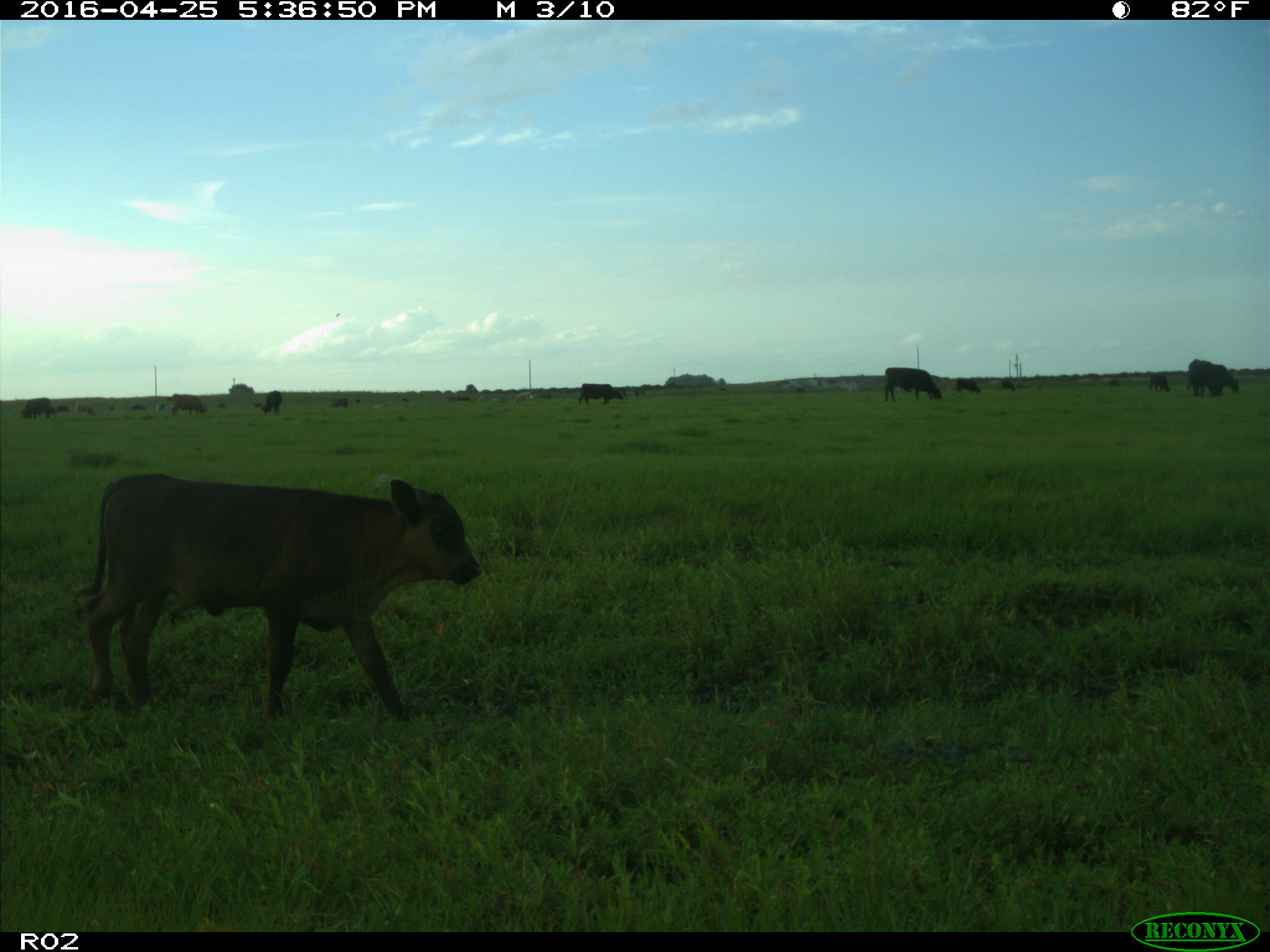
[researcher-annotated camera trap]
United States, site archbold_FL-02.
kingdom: Animalia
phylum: Chordata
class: Mammalia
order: Artiodactyla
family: Bovidae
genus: Bos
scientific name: Bos taurus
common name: domestic cow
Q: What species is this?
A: Bos taurus (domestic cow).